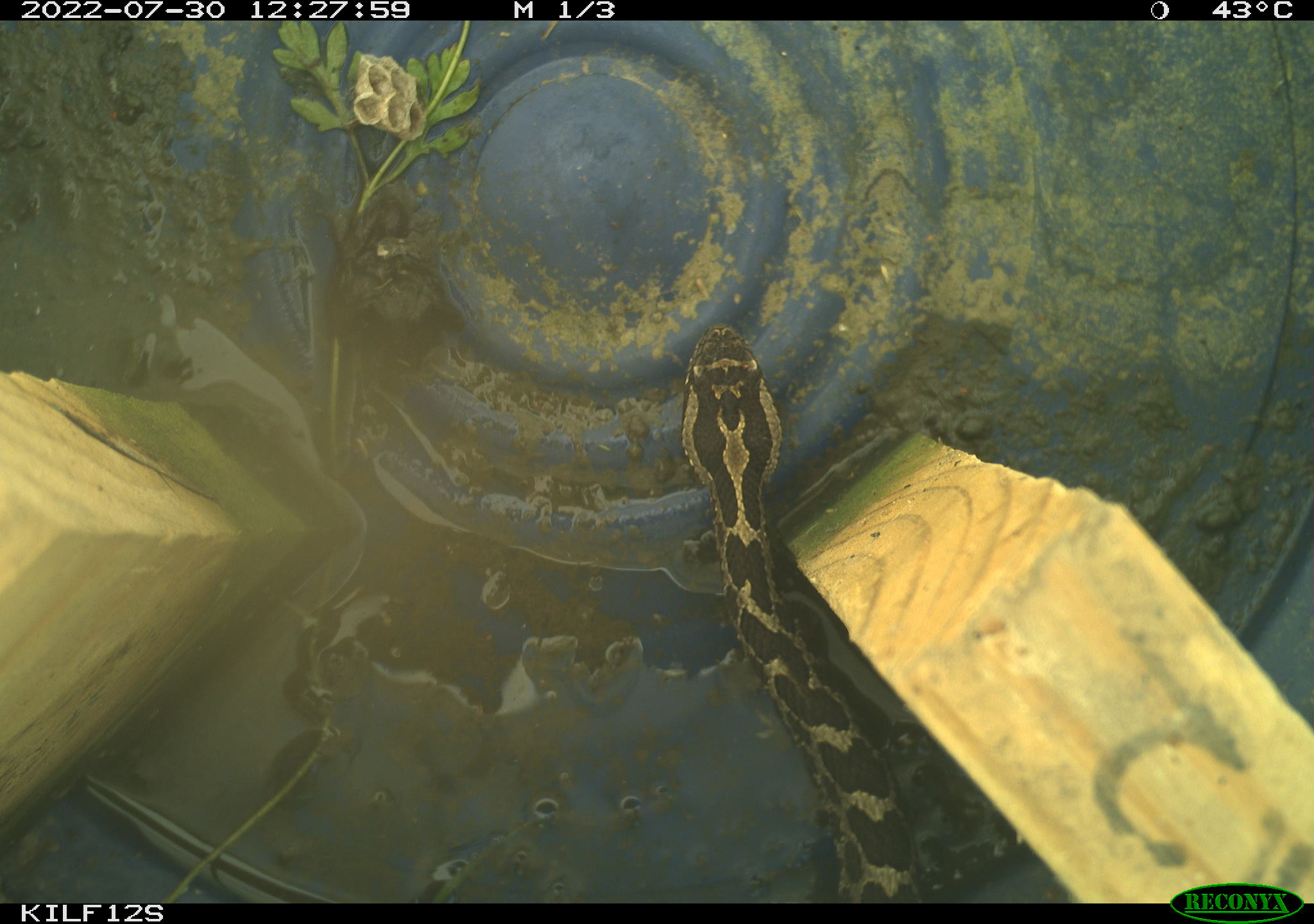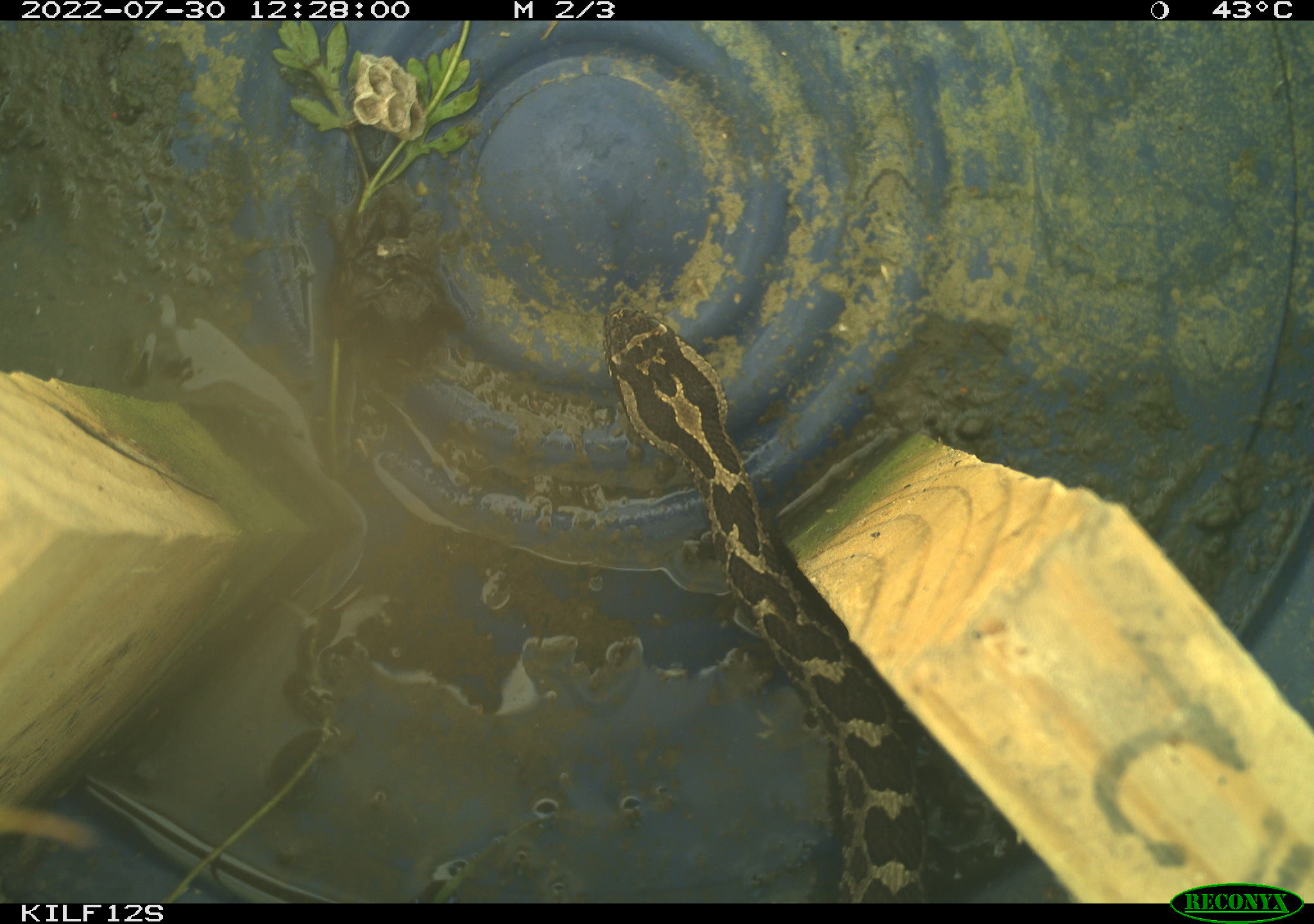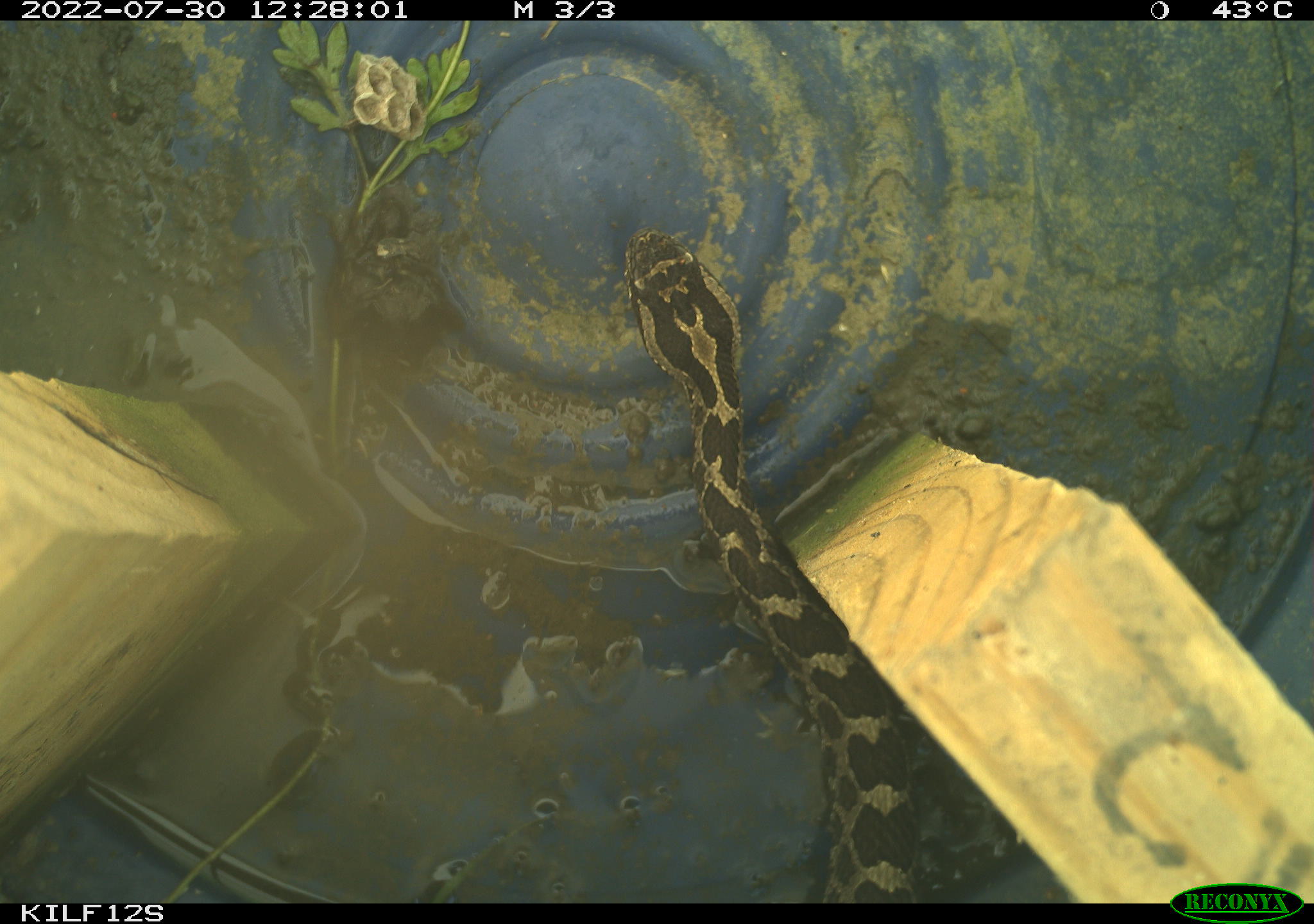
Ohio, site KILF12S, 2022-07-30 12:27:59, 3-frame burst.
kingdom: Animalia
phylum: Chordata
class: Reptilia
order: Squamata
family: Viperidae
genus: Sistrurus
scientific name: Sistrurus catenatus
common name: eastern massasauga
Eastern massasauga (Sistrurus catenatus).